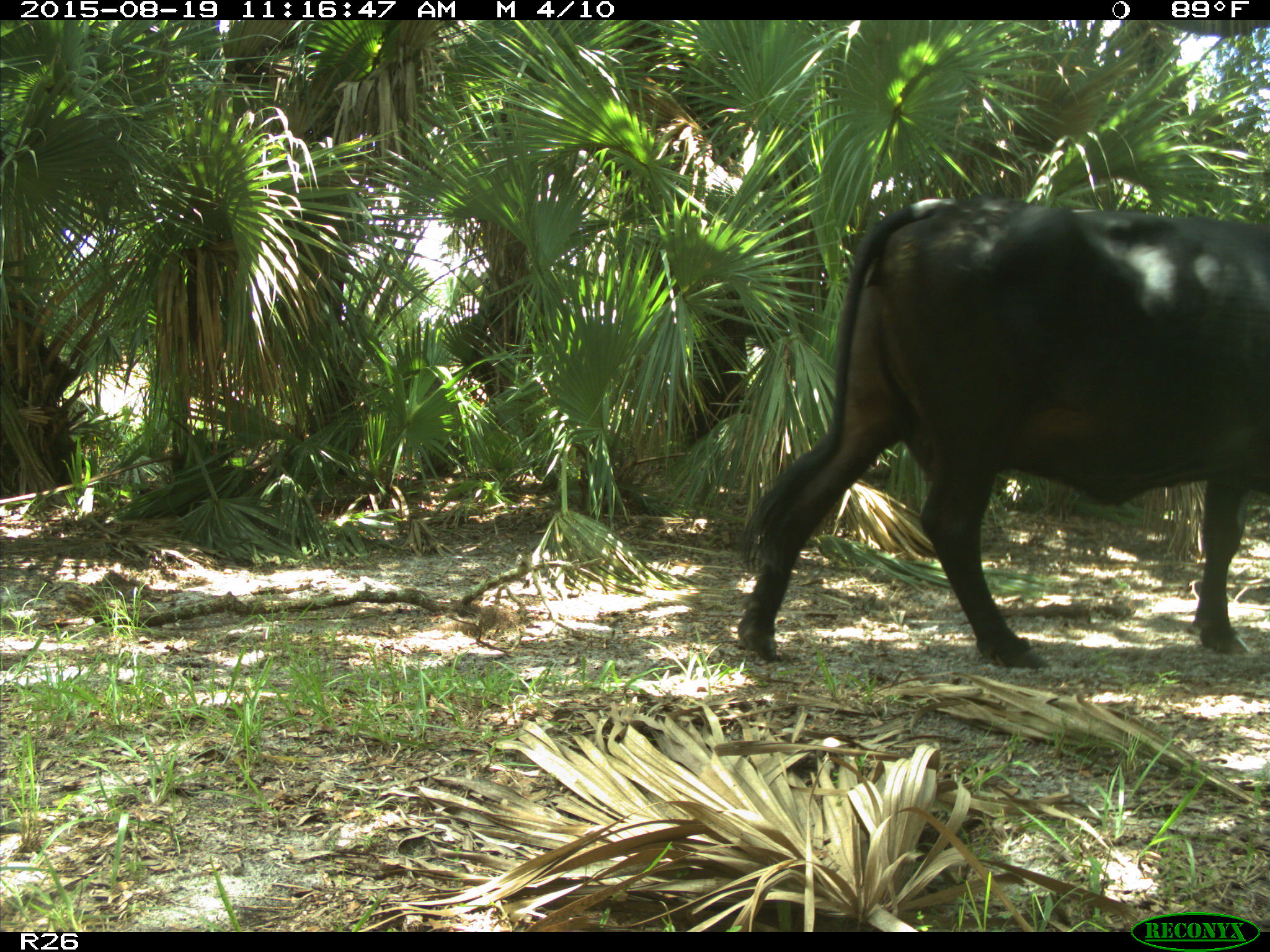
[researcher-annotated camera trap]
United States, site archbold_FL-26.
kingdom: Animalia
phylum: Chordata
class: Mammalia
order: Artiodactyla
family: Bovidae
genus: Bos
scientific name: Bos taurus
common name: domestic cow